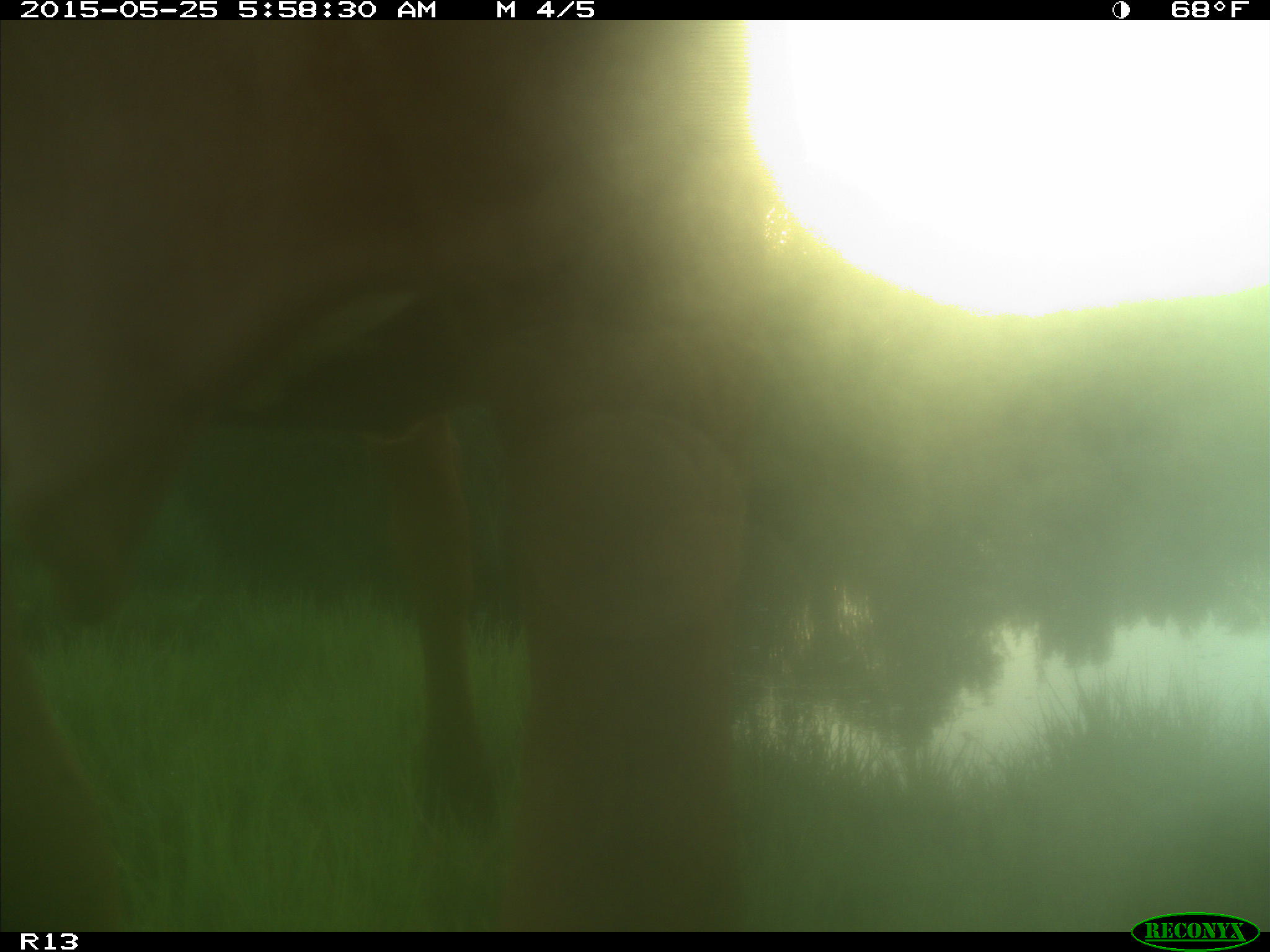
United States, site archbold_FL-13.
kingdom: Animalia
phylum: Chordata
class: Mammalia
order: Artiodactyla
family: Bovidae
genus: Bos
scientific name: Bos taurus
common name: domestic cow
Bos taurus (domestic cow).